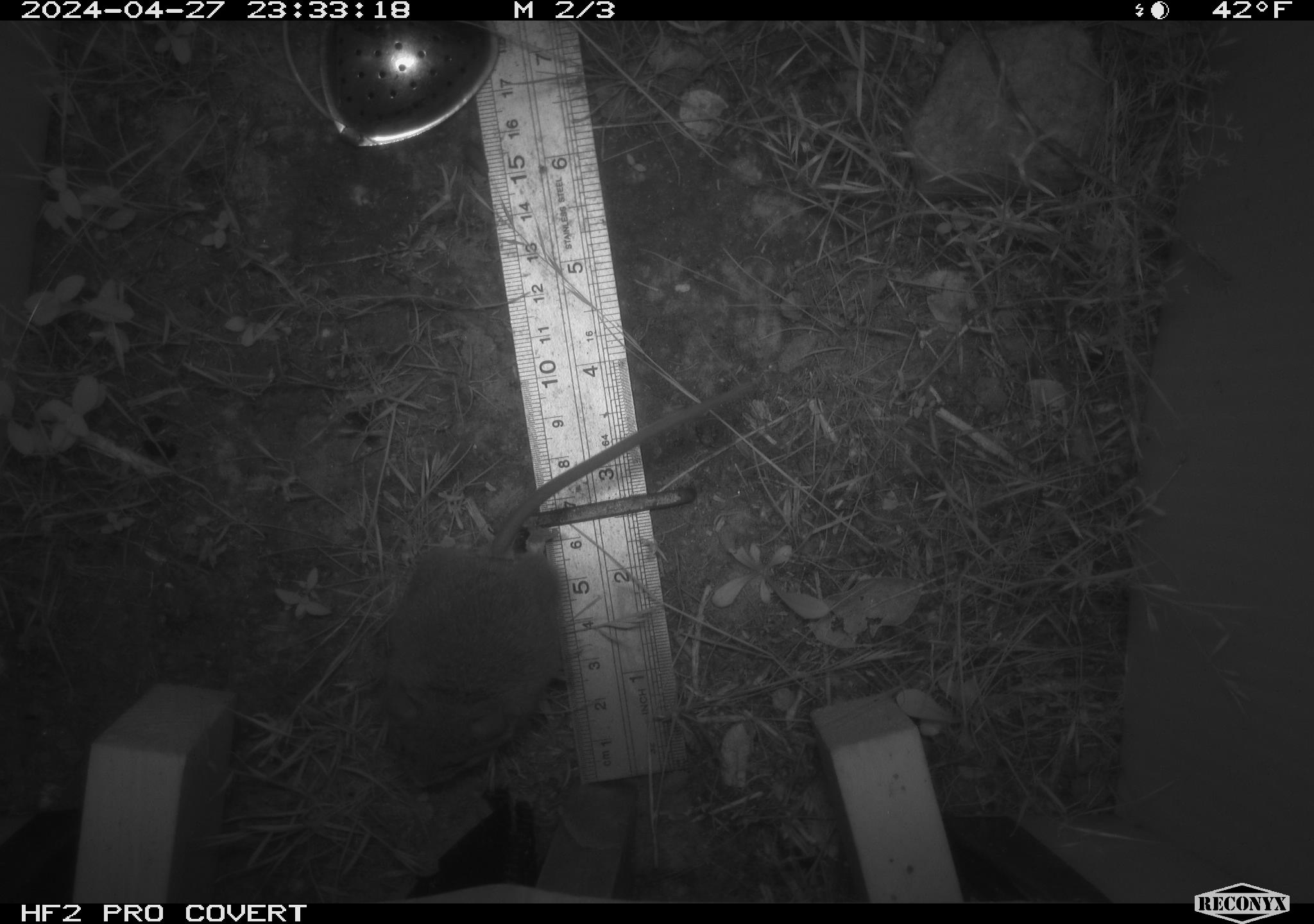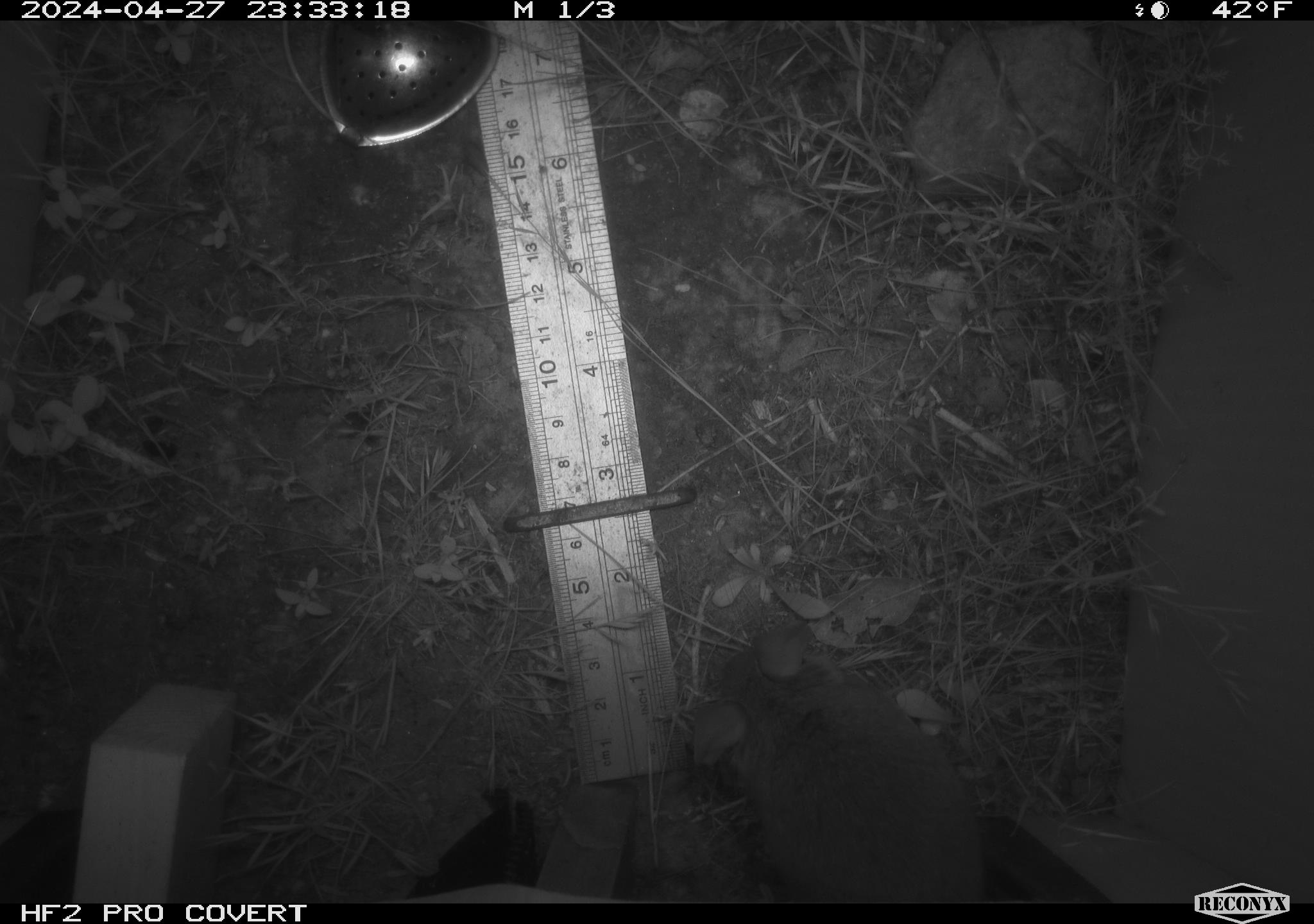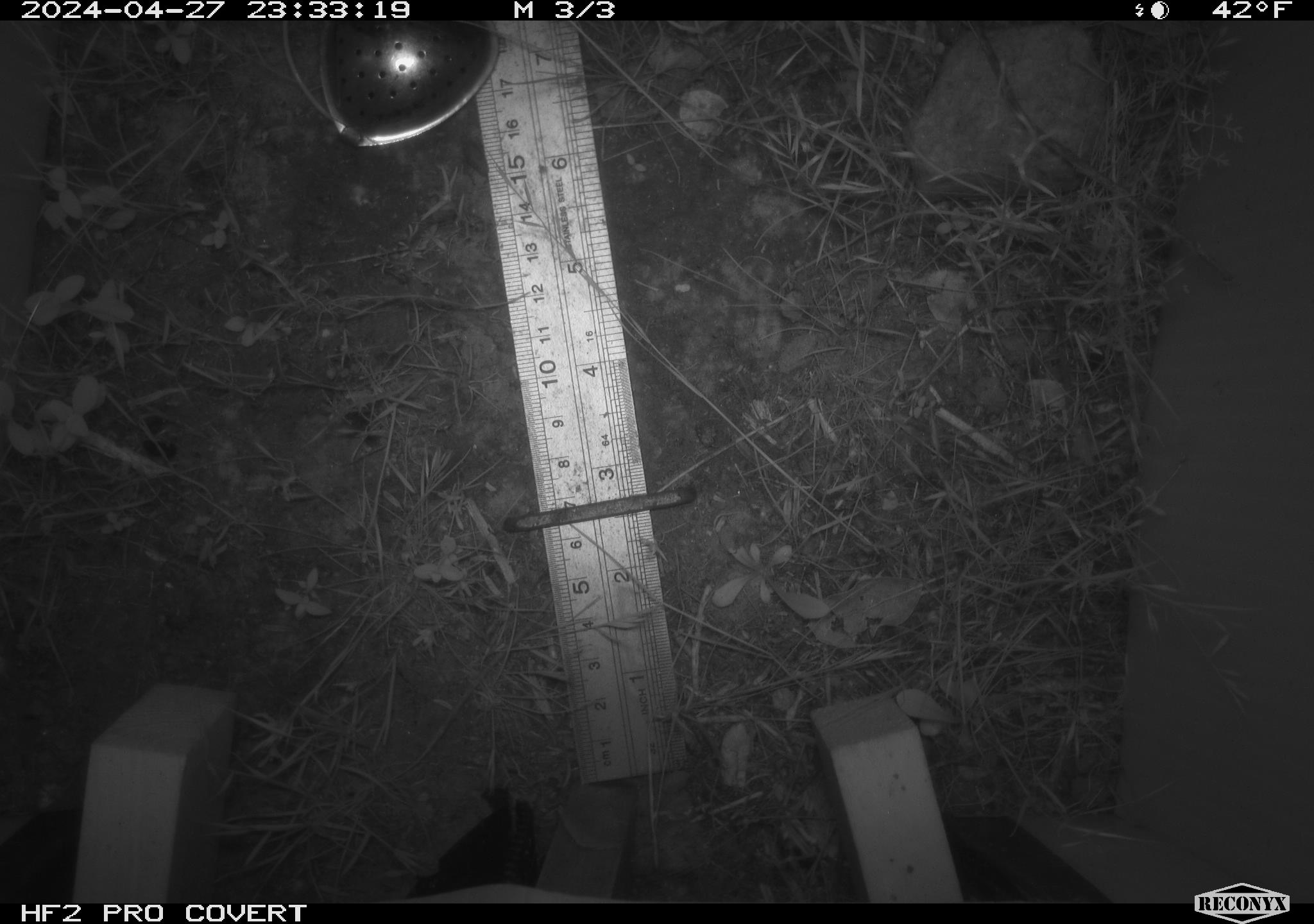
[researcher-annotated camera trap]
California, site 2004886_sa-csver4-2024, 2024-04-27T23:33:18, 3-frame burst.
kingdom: Animalia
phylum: Chordata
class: Mammalia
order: Rodentia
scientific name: Rodentia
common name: mouse species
Mouse species (Rodentia).